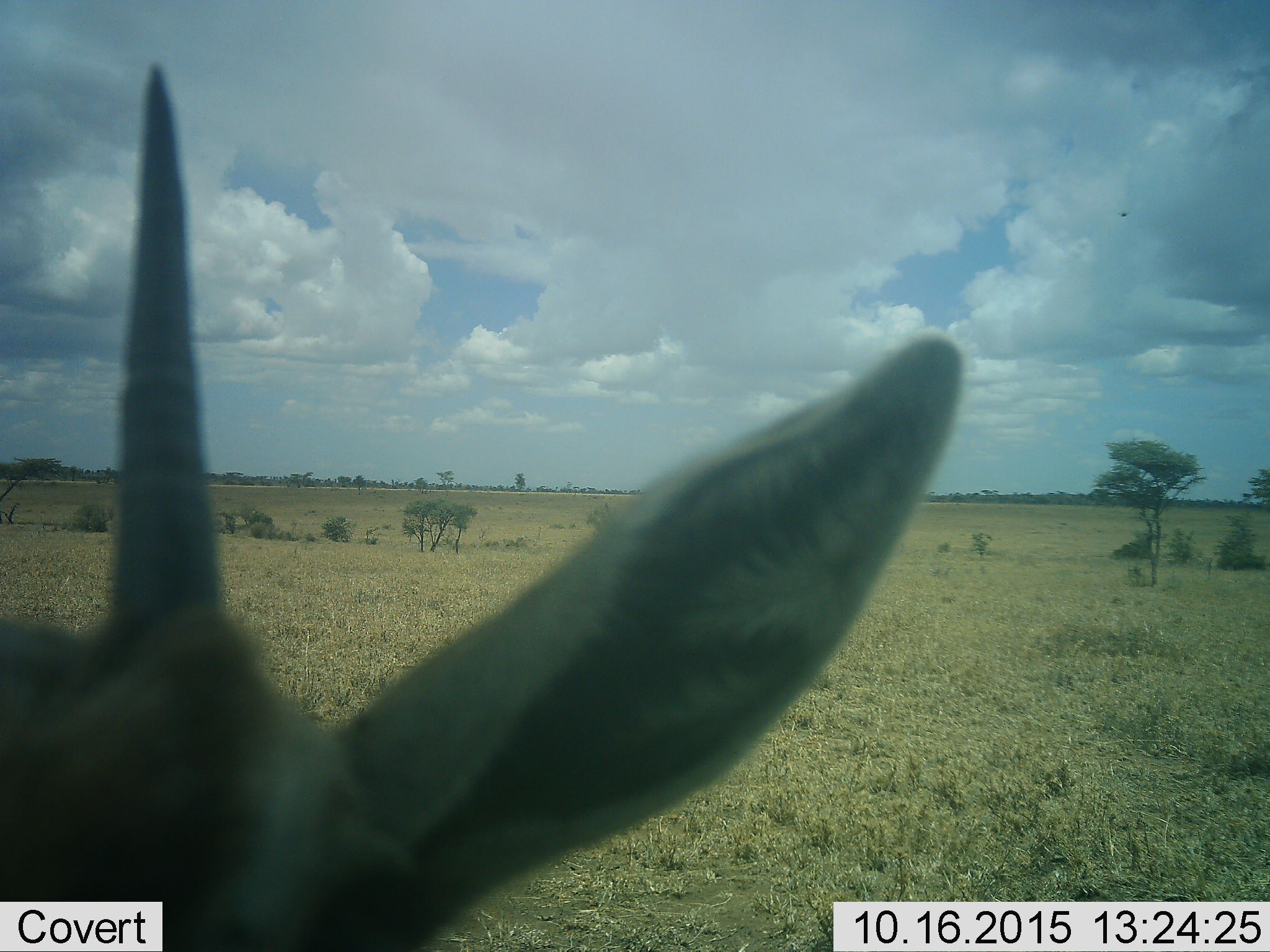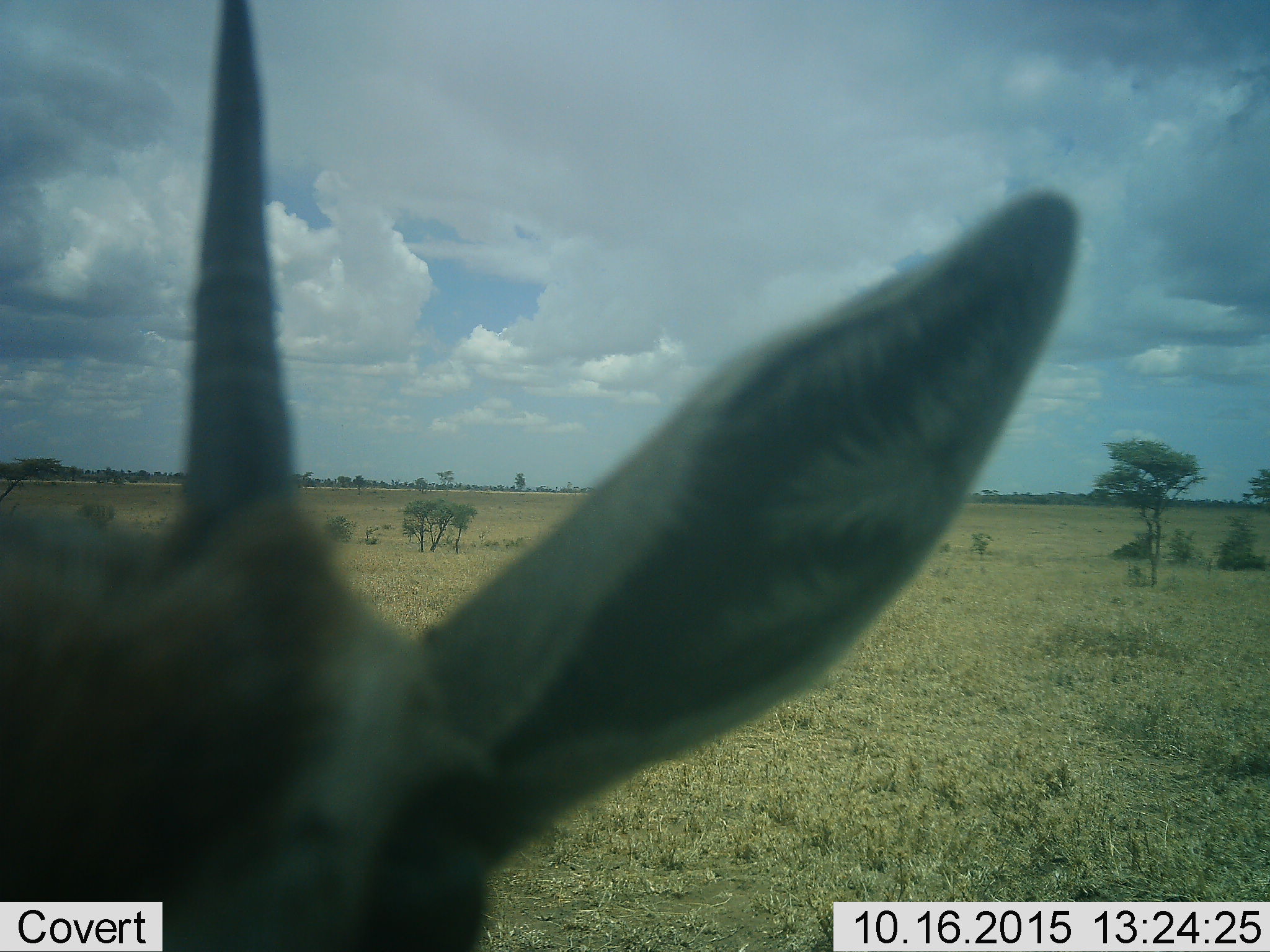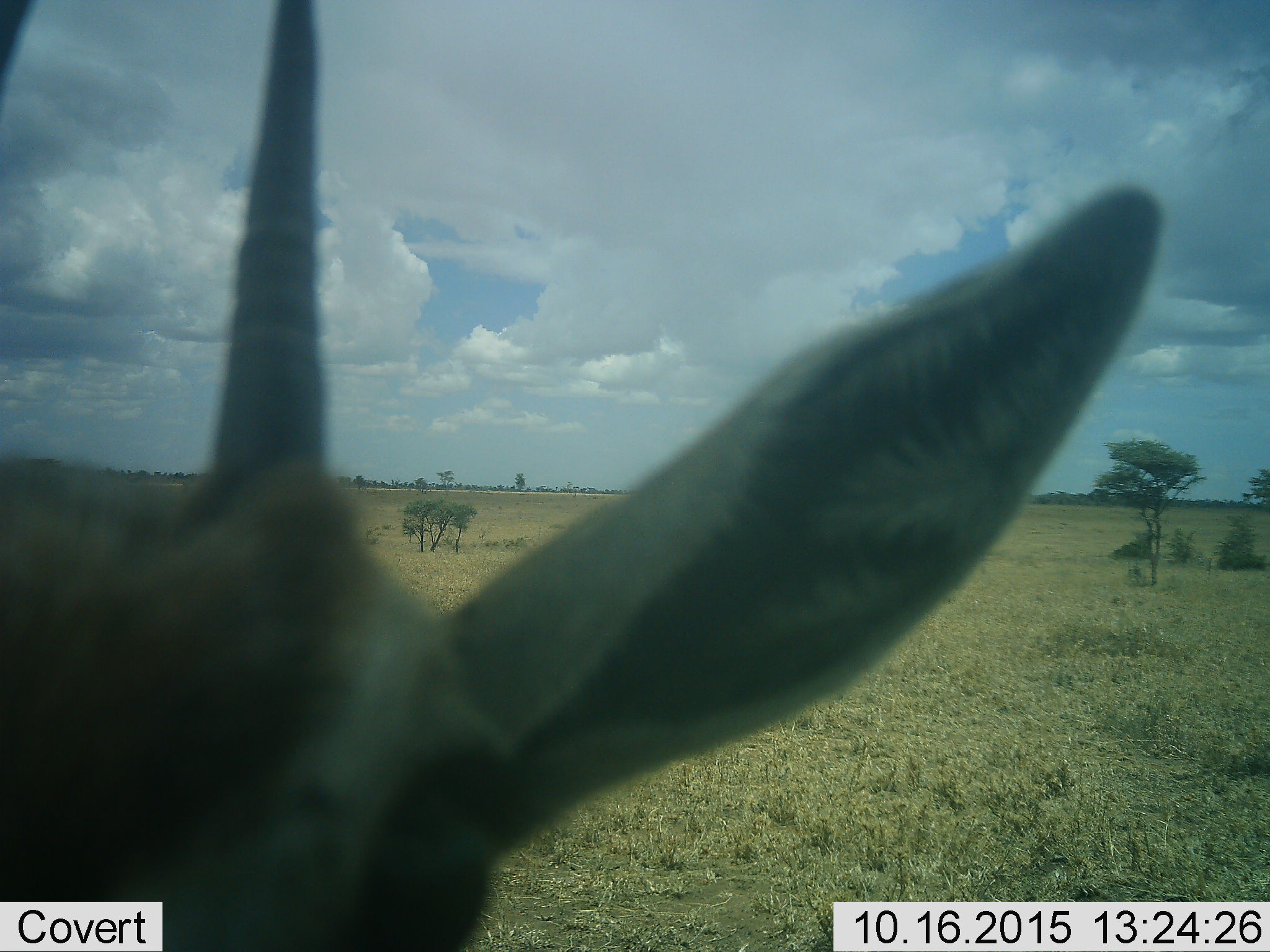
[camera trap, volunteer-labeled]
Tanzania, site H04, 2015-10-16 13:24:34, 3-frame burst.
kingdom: Animalia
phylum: Chordata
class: Mammalia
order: Artiodactyla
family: Bovidae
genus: Eudorcas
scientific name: Eudorcas thomsonii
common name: thomson's gazelle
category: gazellethomsons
Gazellethomsons (thomson's gazelle) (Eudorcas thomsonii), count 1. Behavior (volunteer vote fractions): standing 71%, resting 0%, moving 29%, interacting 0%. Young present (vote fraction): 14%. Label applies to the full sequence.